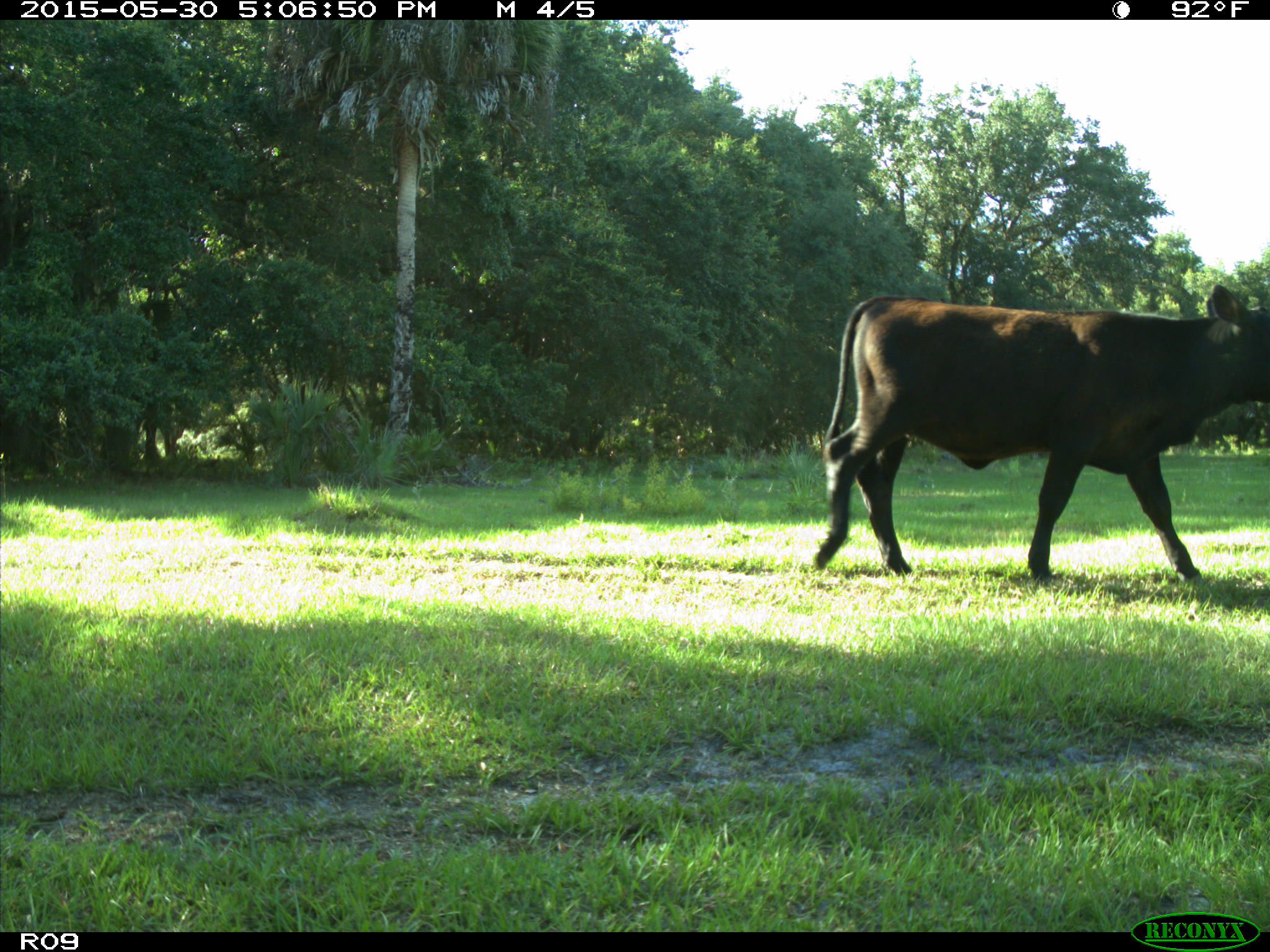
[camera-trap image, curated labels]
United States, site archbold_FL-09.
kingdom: Animalia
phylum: Chordata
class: Mammalia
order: Artiodactyla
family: Bovidae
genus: Bos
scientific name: Bos taurus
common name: domestic cow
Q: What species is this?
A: Bos taurus (domestic cow).